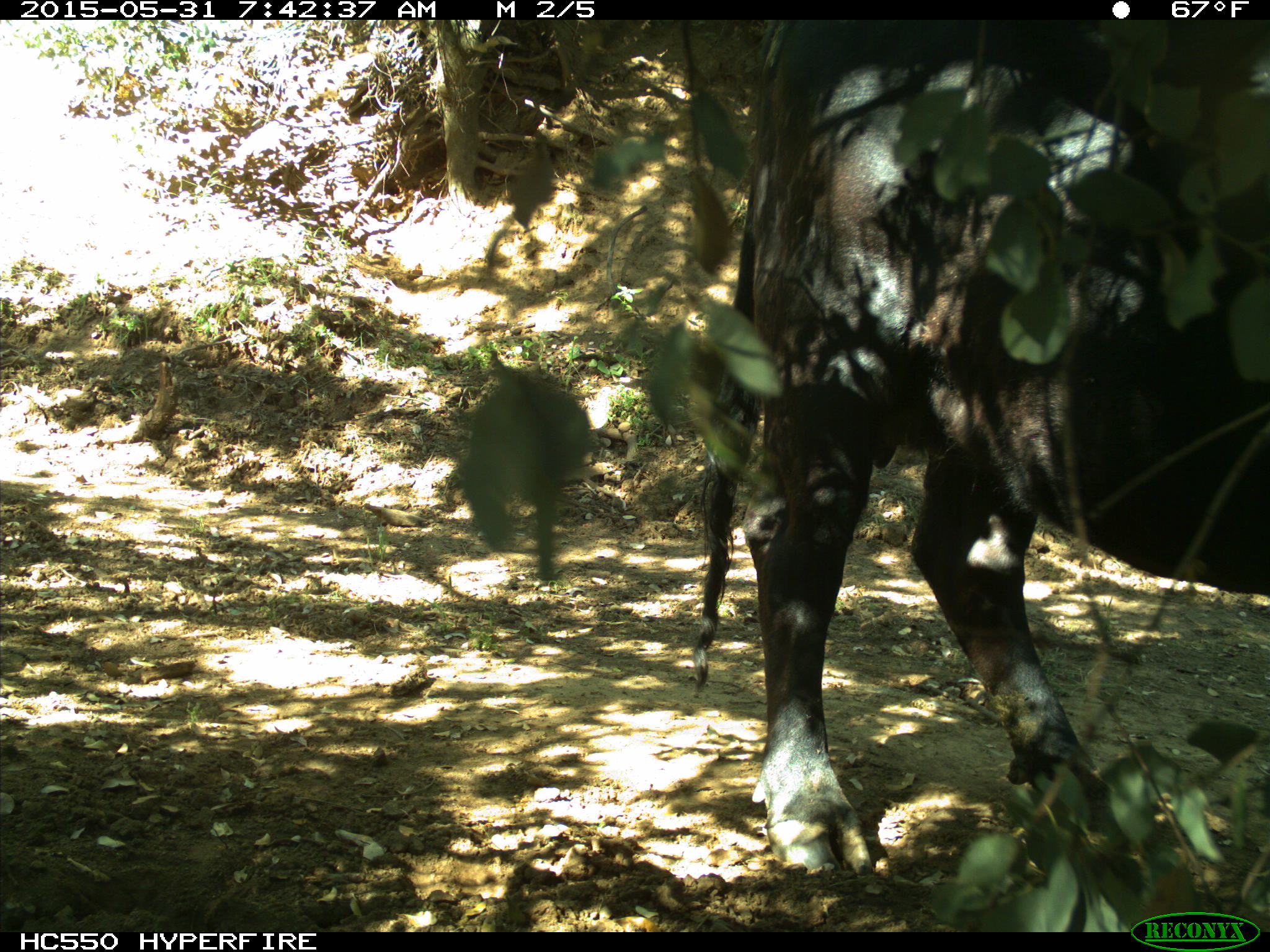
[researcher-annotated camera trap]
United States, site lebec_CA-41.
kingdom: Animalia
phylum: Chordata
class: Mammalia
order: Artiodactyla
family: Bovidae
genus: Bos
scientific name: Bos taurus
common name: domestic cow